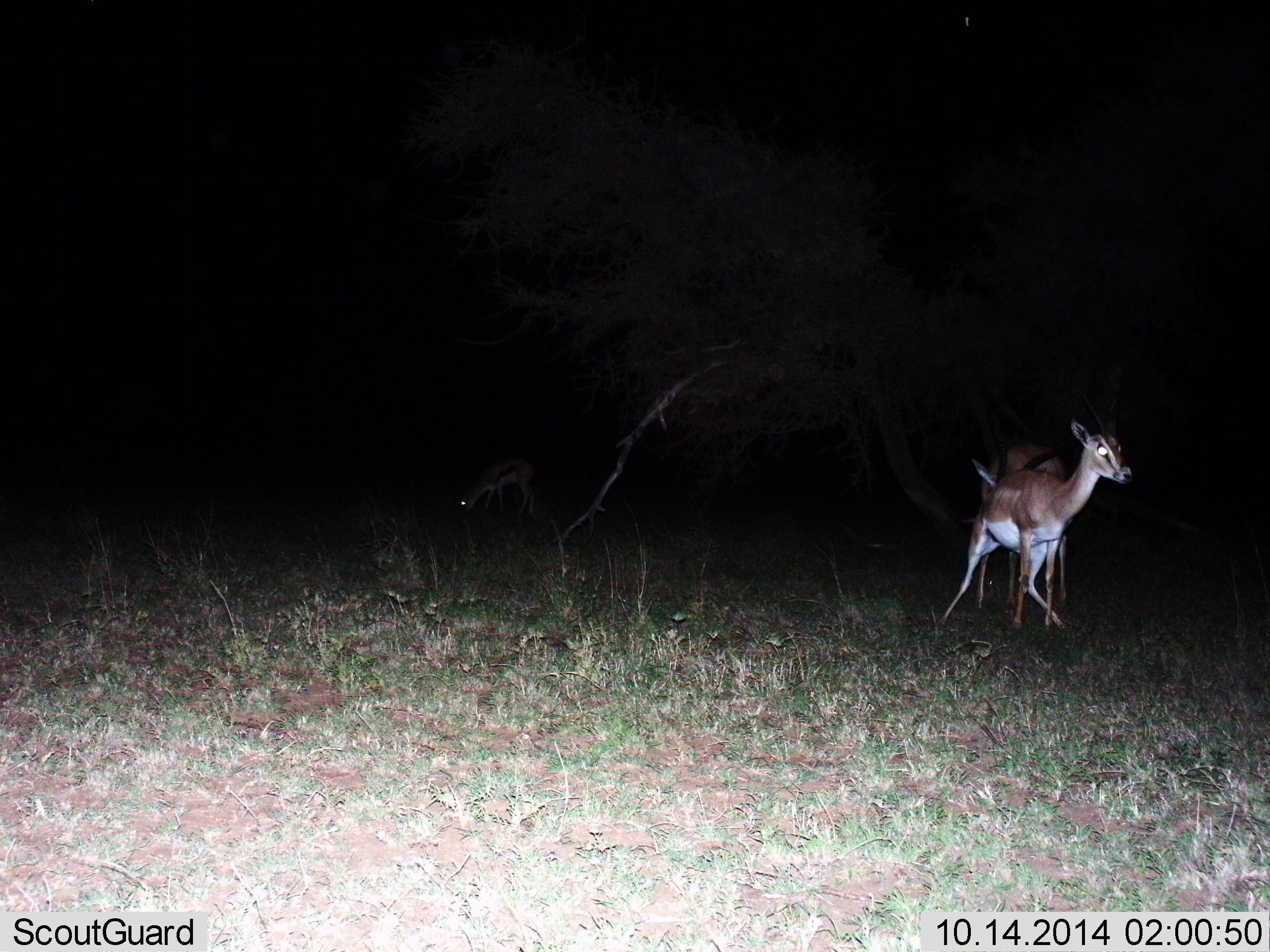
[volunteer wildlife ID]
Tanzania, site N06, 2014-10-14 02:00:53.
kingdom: Animalia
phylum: Chordata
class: Mammalia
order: Artiodactyla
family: Bovidae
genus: Nanger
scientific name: Nanger granti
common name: grant's gazelle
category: gazellegrants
Gazellegrants (grant's gazelle) (Nanger granti), count 2. Behavior (volunteer vote fractions): standing 46%, resting 0%, moving 54%, interacting 0%. Young present (vote fraction): 0%. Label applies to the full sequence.